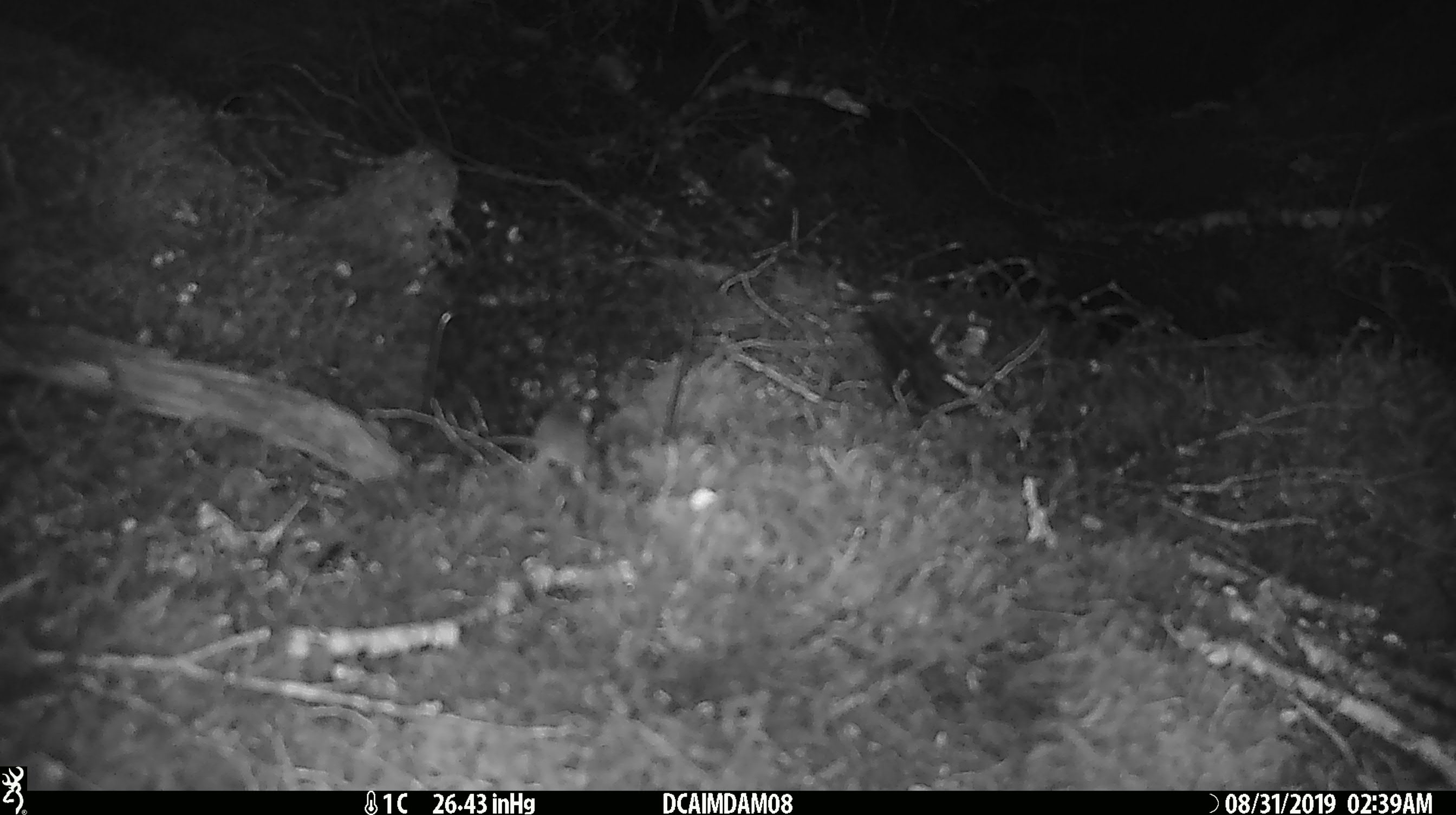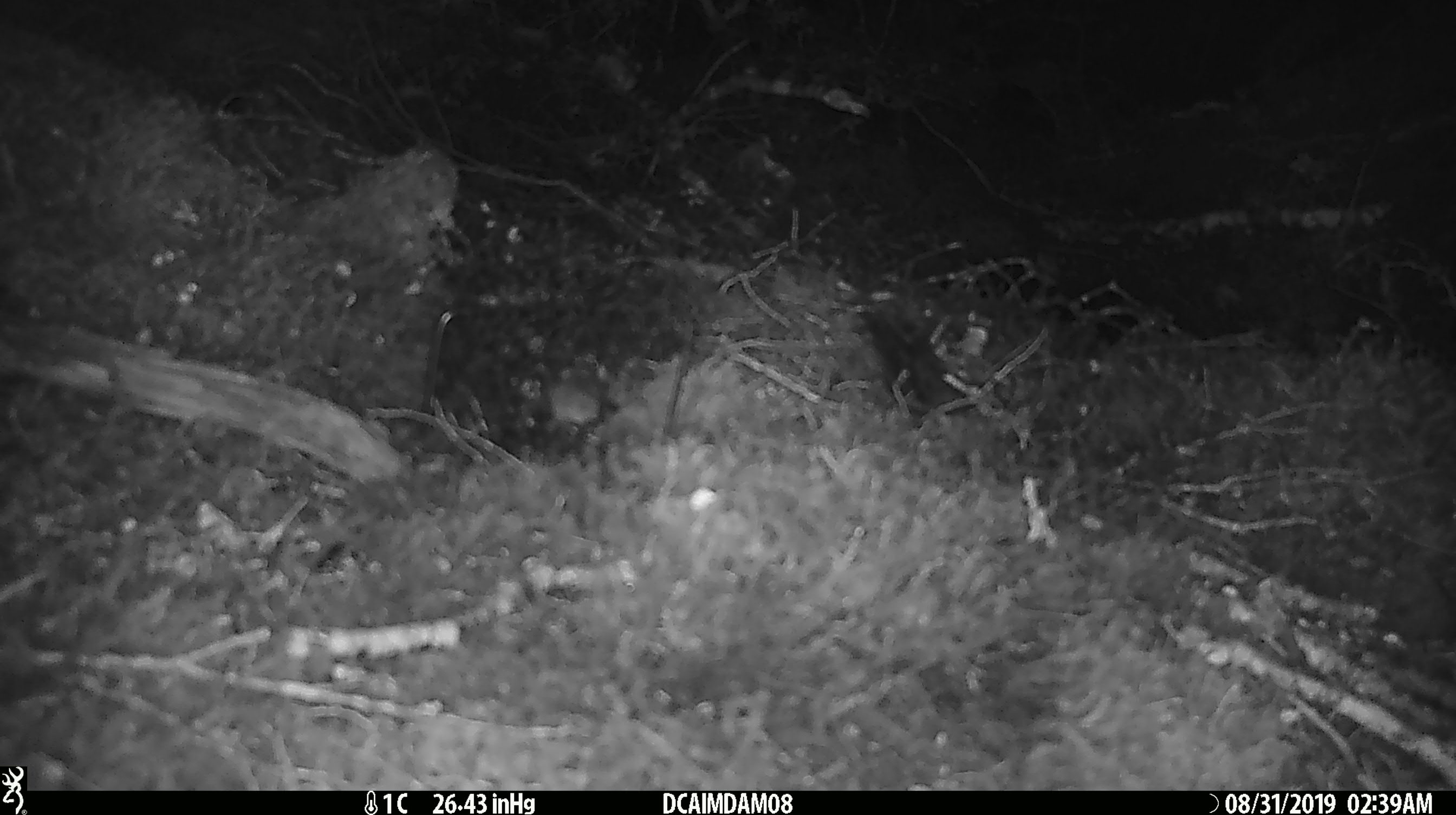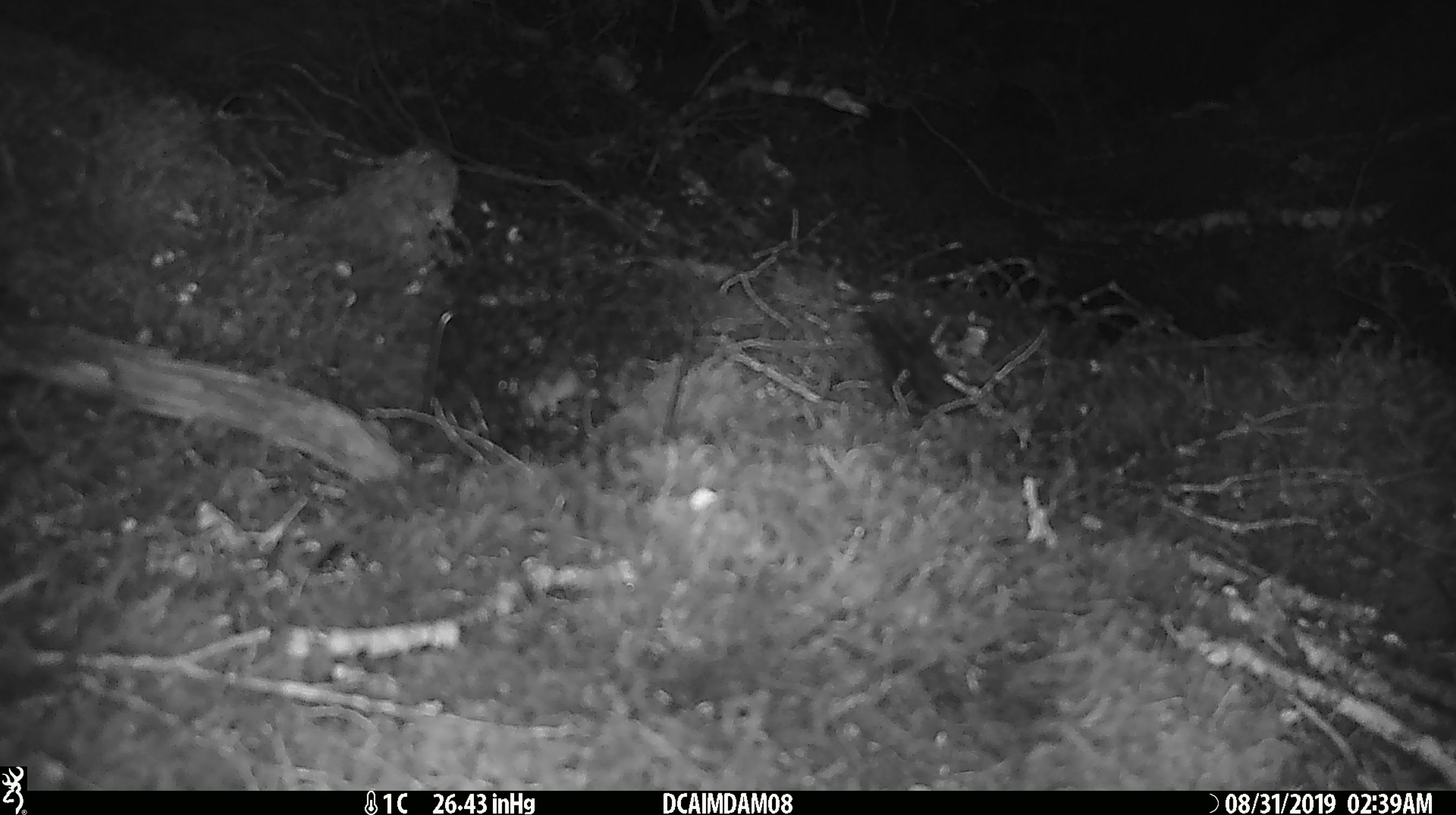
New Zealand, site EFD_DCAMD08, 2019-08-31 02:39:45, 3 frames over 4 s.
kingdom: Animalia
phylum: Chordata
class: Mammalia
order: Rodentia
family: Muridae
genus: Mus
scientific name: Mus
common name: mouse